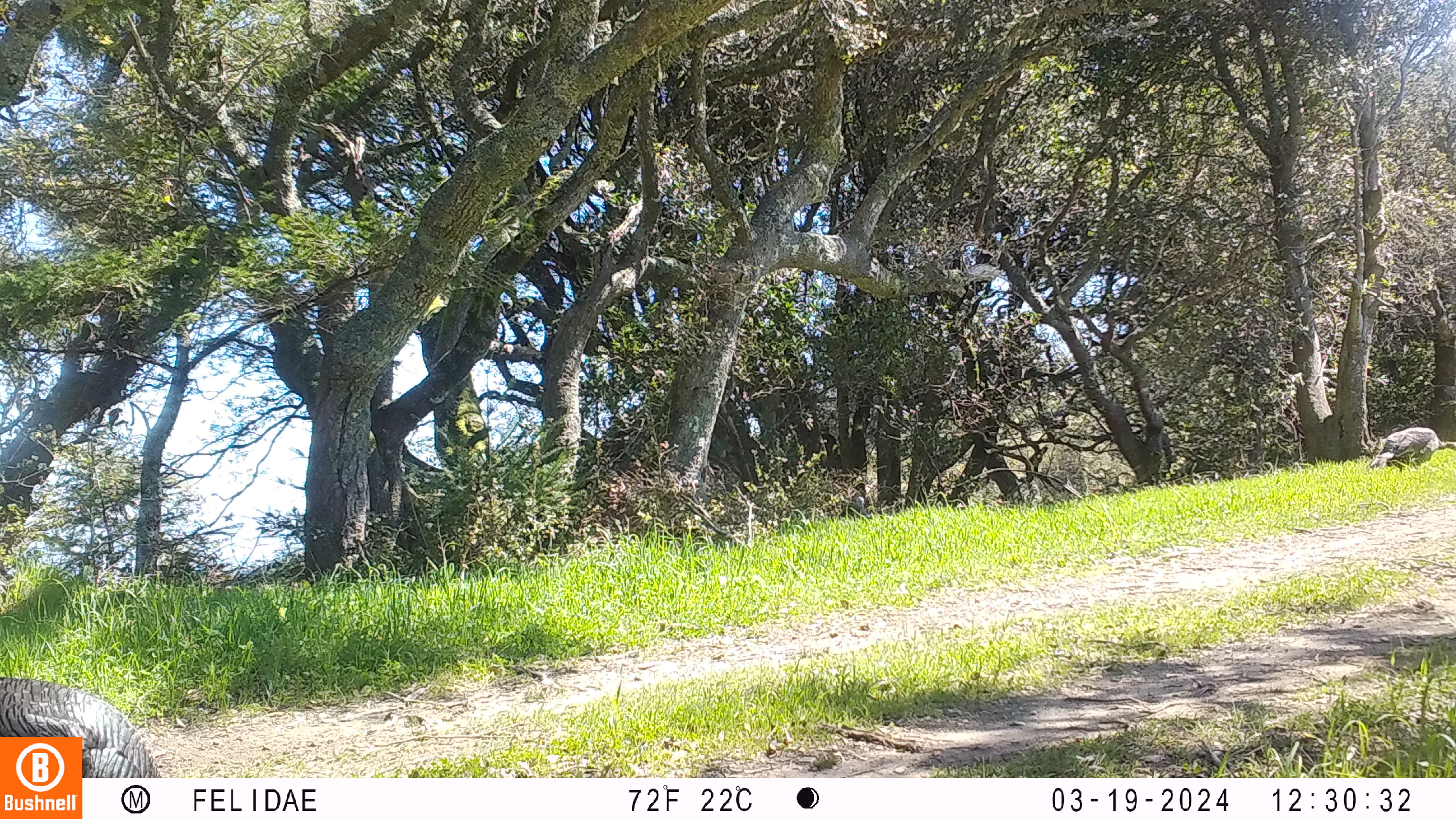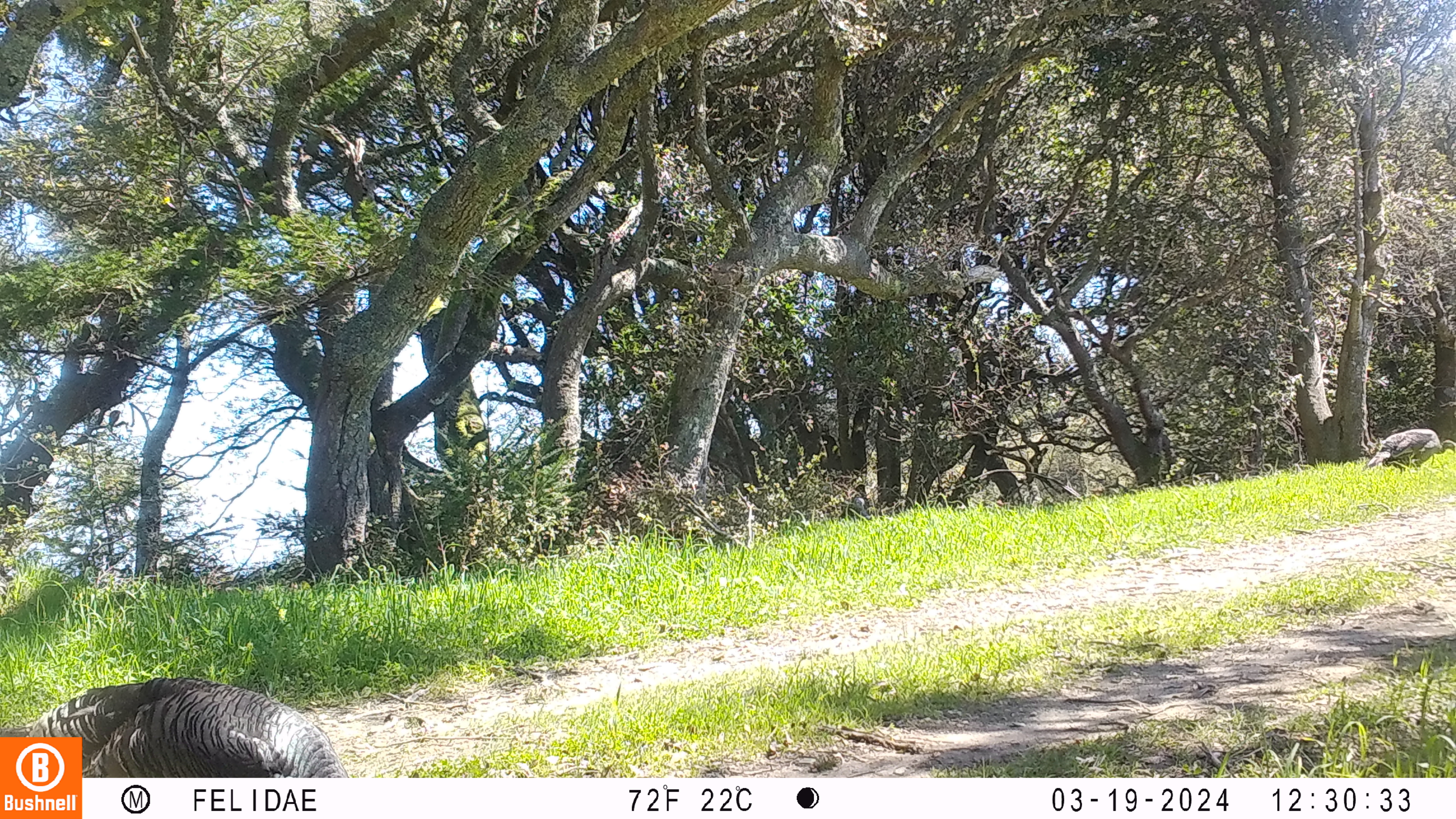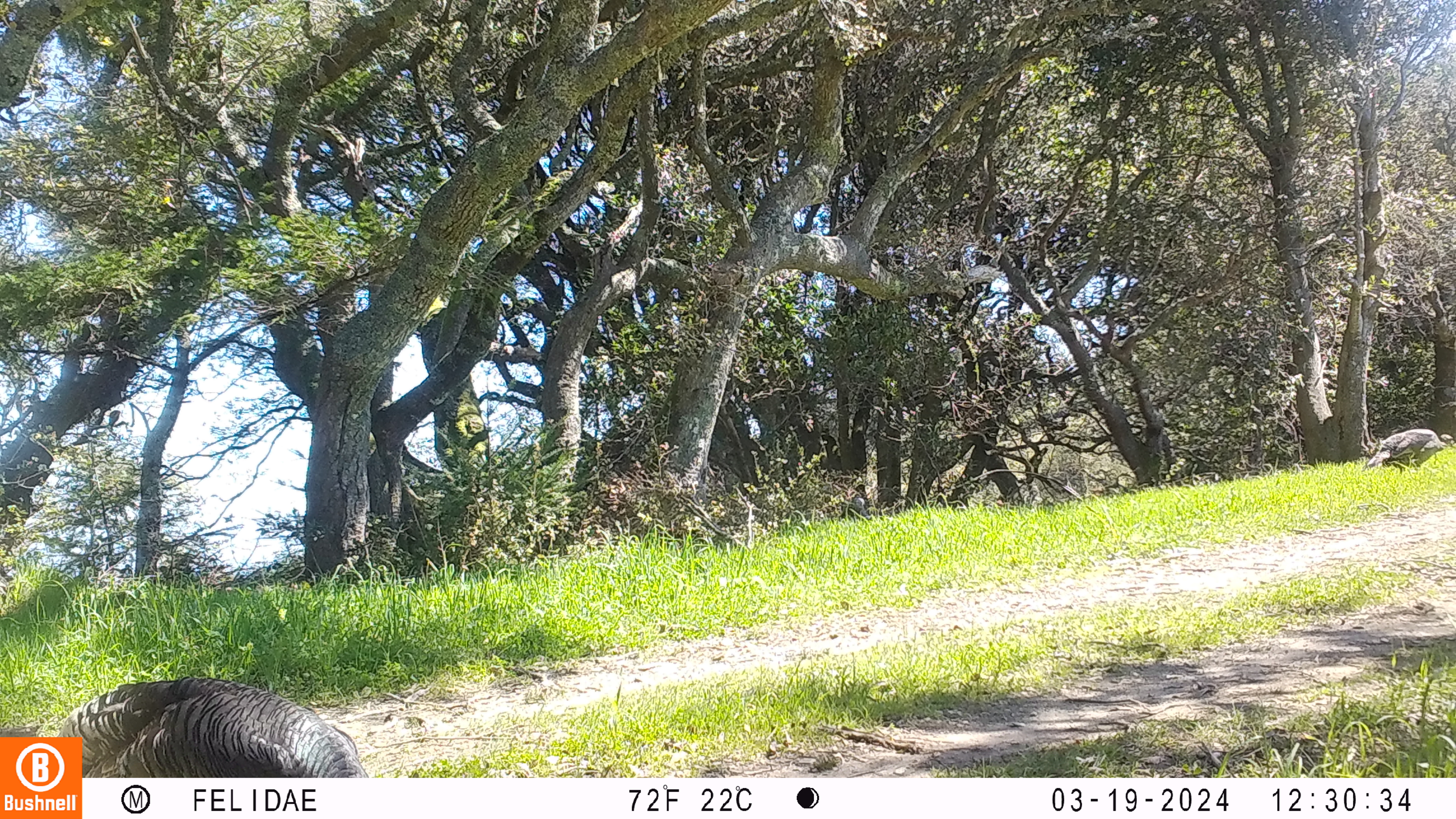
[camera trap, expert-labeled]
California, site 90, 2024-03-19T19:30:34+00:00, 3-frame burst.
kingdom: Animalia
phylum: Chordata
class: Aves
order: Galliformes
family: Phasianidae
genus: Meleagris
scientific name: Meleagris gallopavo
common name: turkey